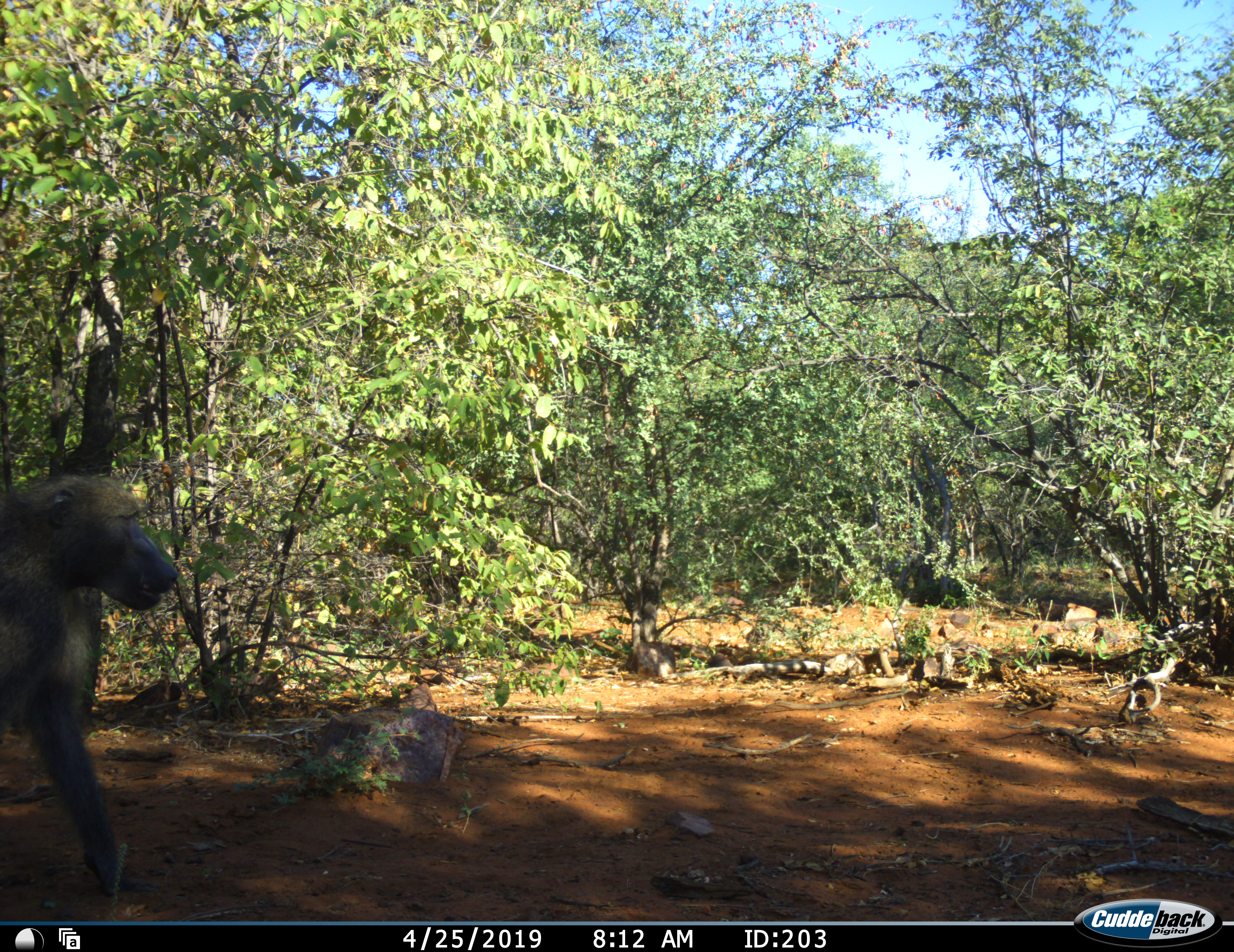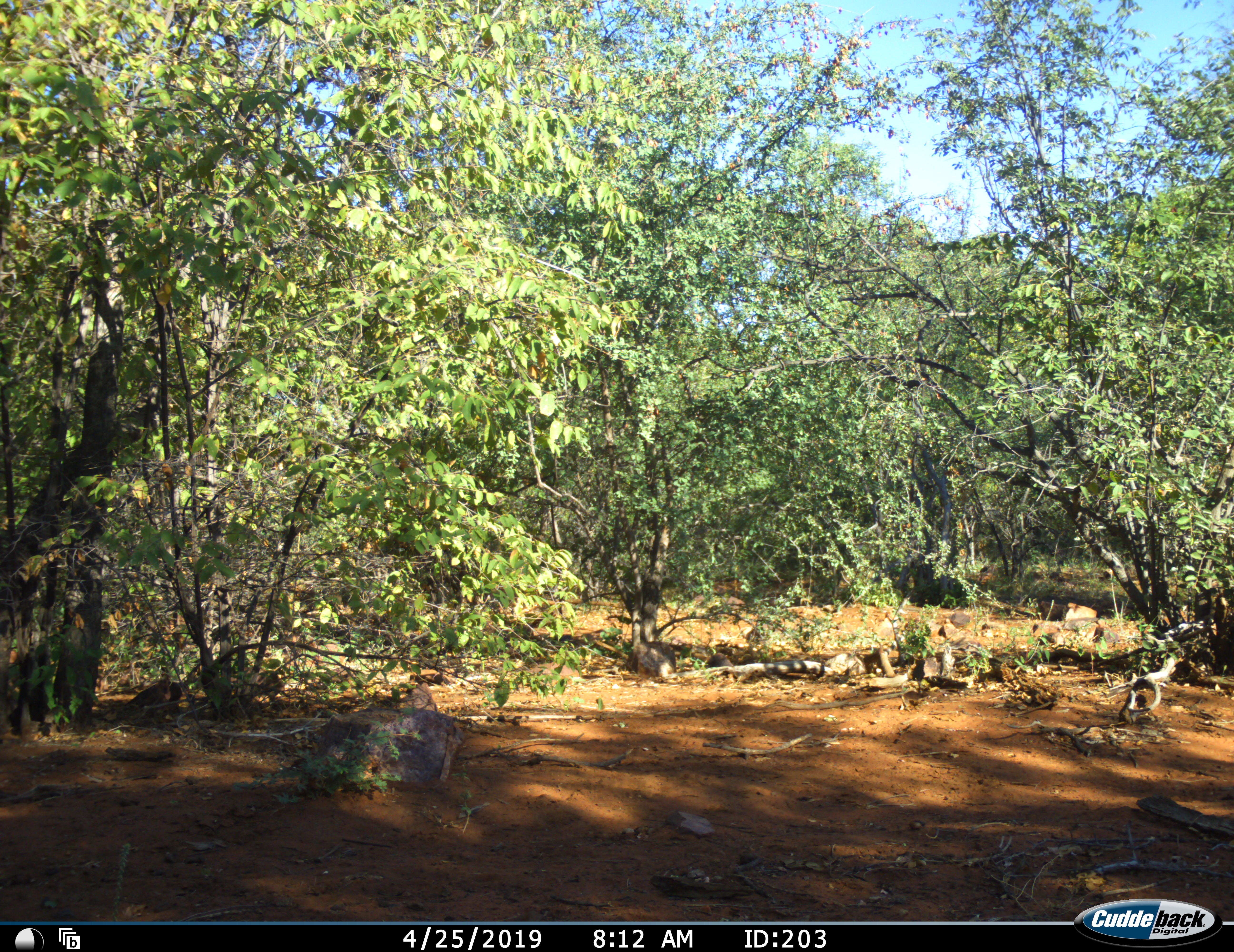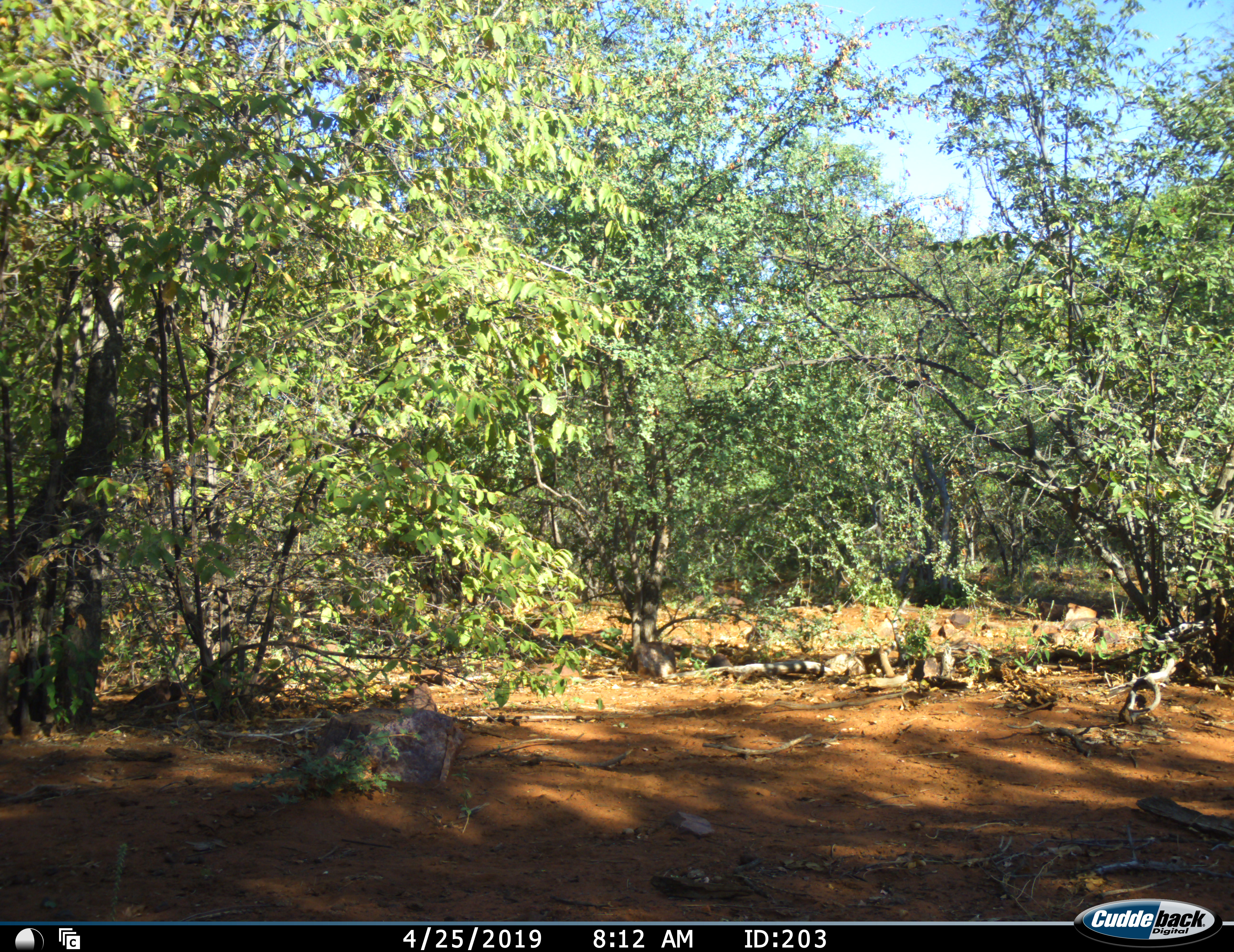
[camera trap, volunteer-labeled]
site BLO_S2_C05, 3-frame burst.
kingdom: Animalia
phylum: Chordata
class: Mammalia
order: Primates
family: Cercopithecidae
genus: Papio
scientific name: Papio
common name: baboon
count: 1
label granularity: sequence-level